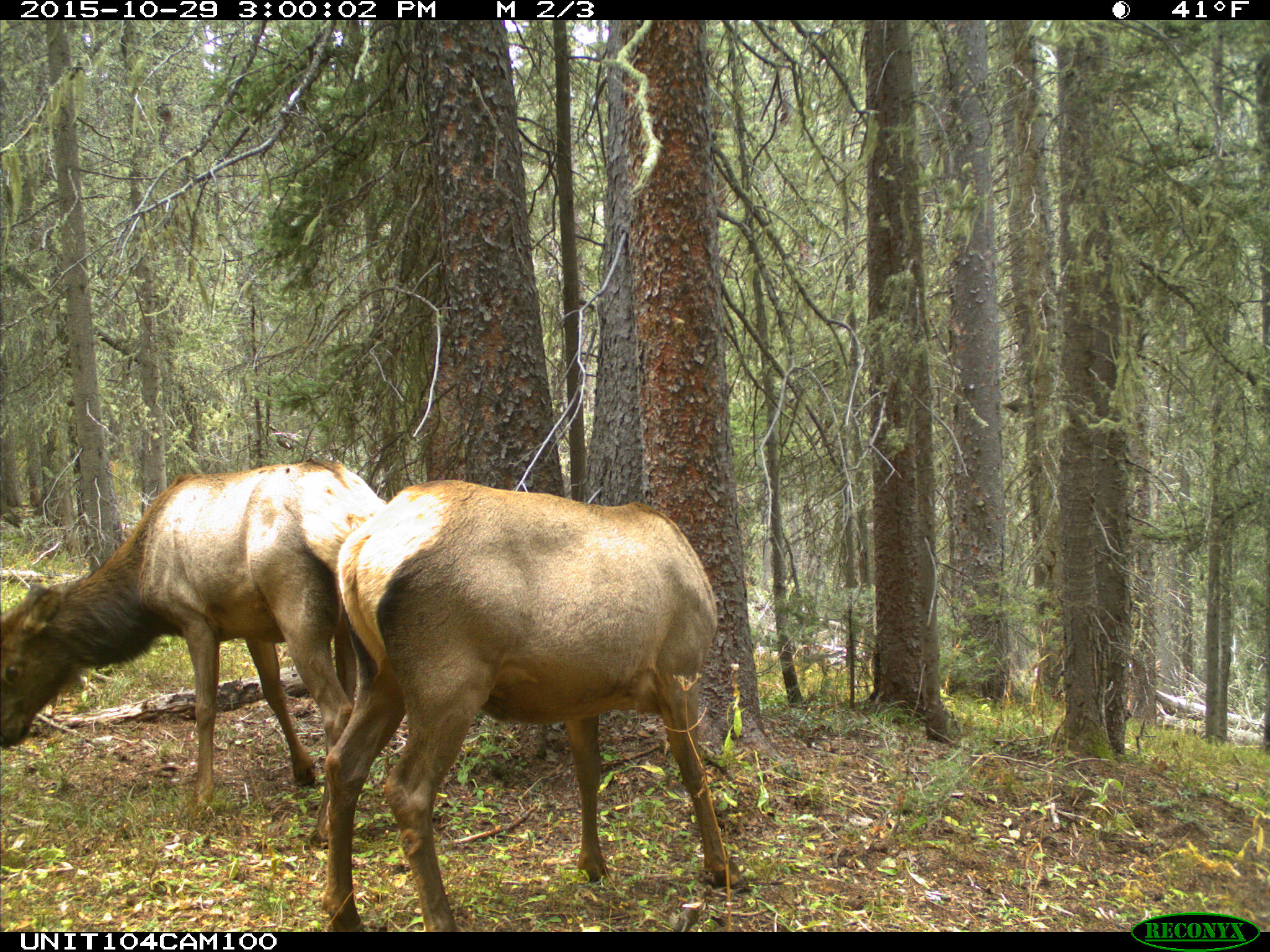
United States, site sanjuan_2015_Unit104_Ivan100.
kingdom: Animalia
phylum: Chordata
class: Mammalia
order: Artiodactyla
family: Cervidae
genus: Cervus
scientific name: Cervus elaphus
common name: red deer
Cervus elaphus (red deer).